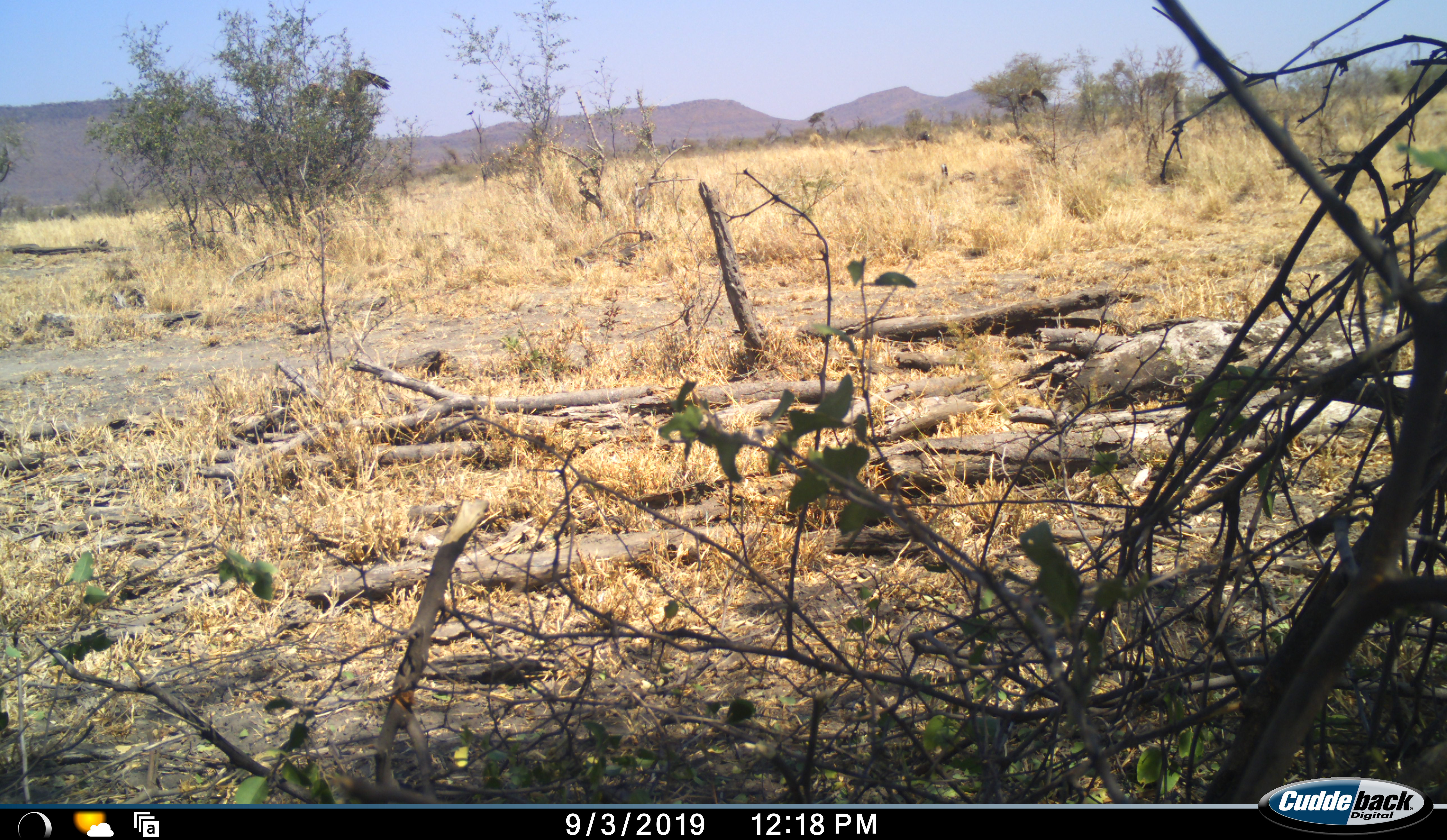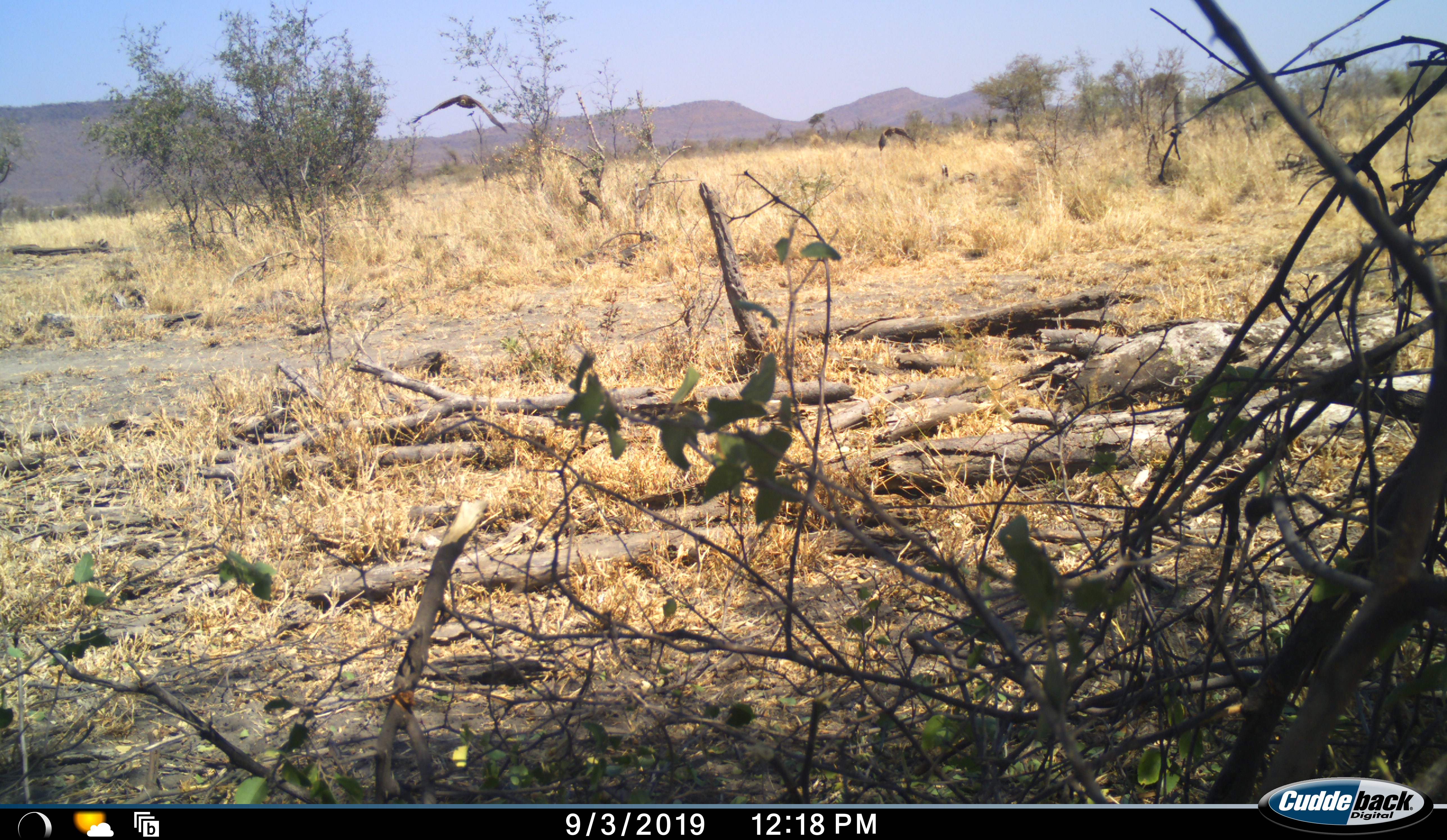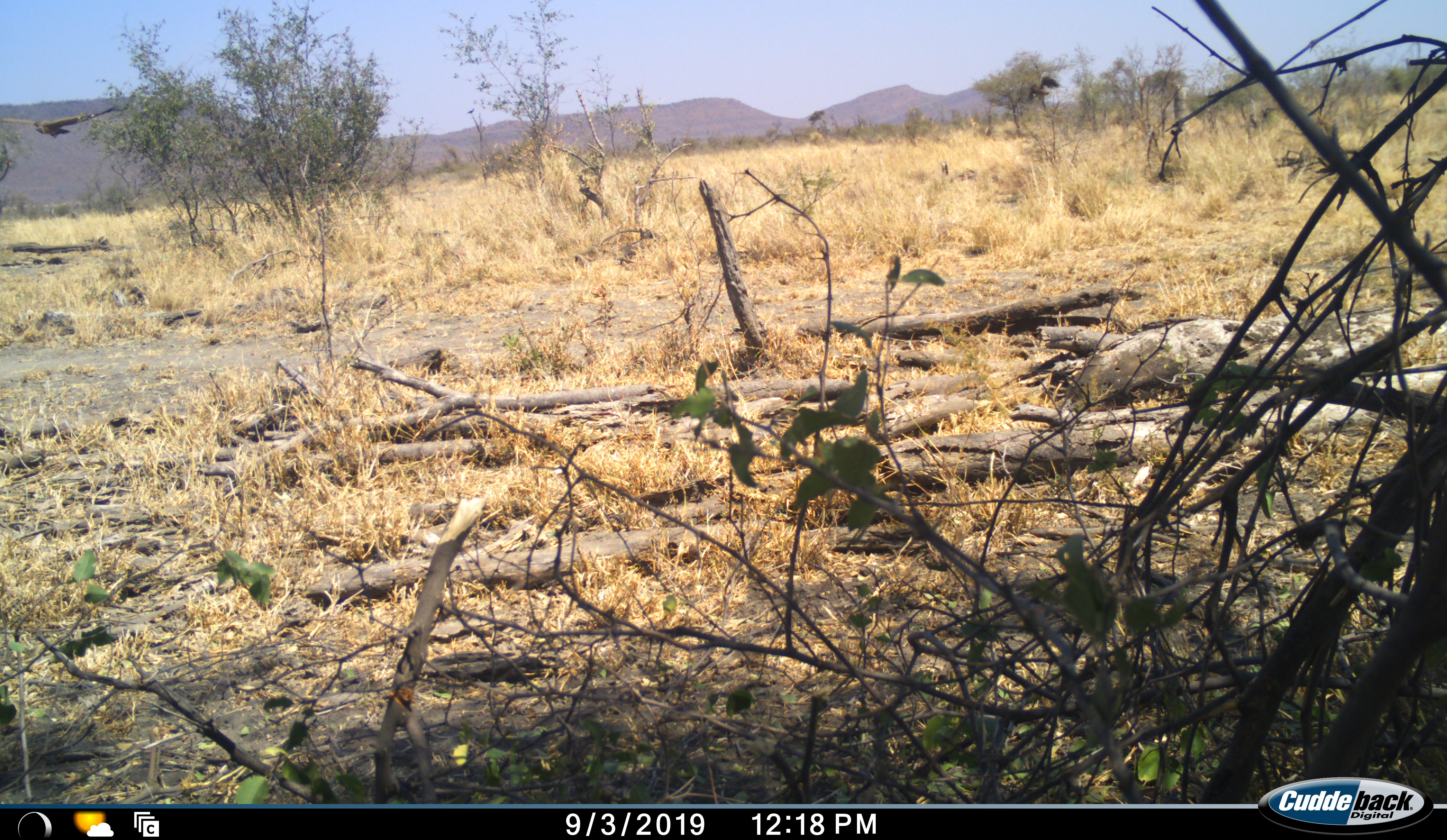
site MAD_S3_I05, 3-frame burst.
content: unidentified animal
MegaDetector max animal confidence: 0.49